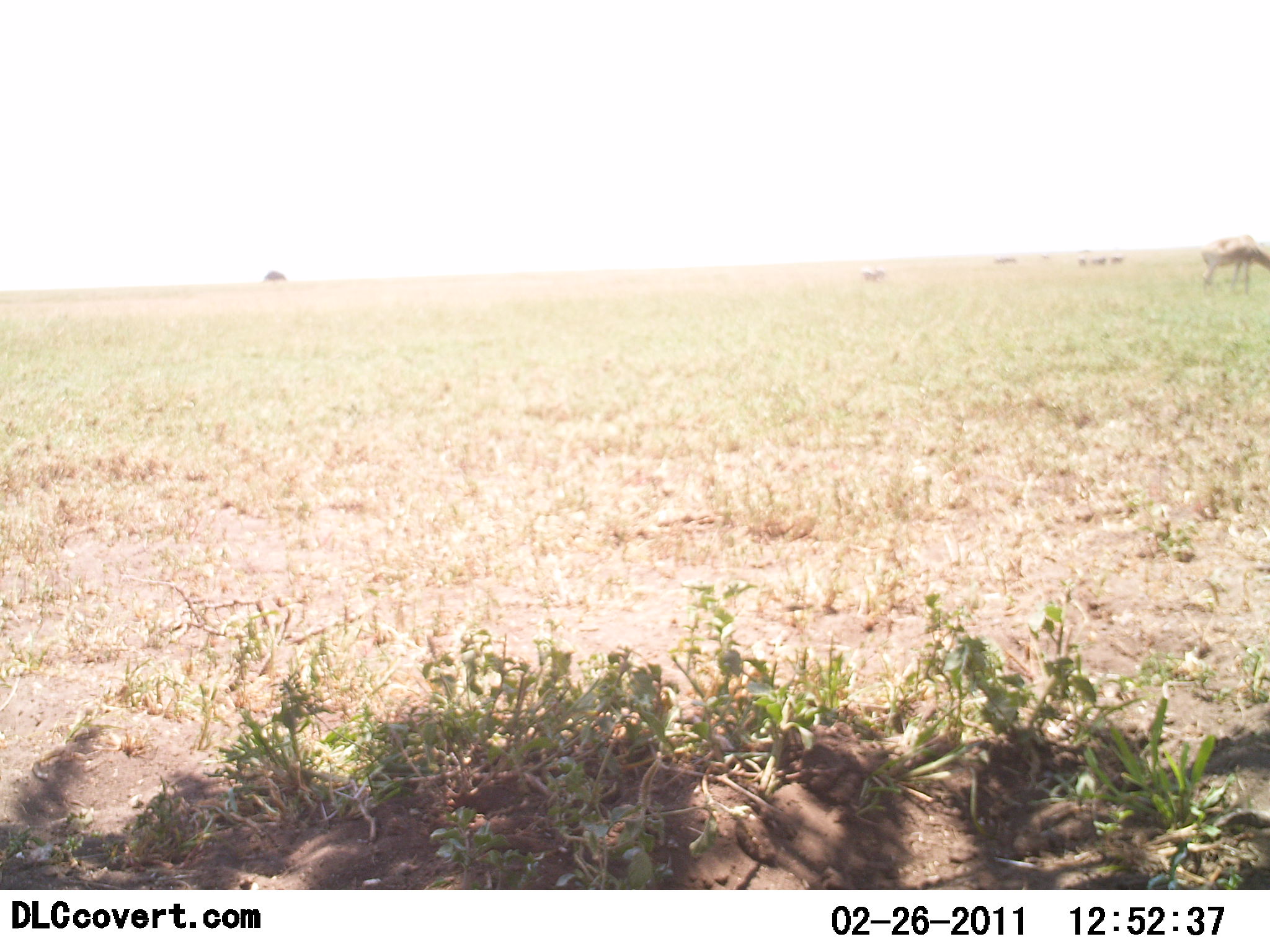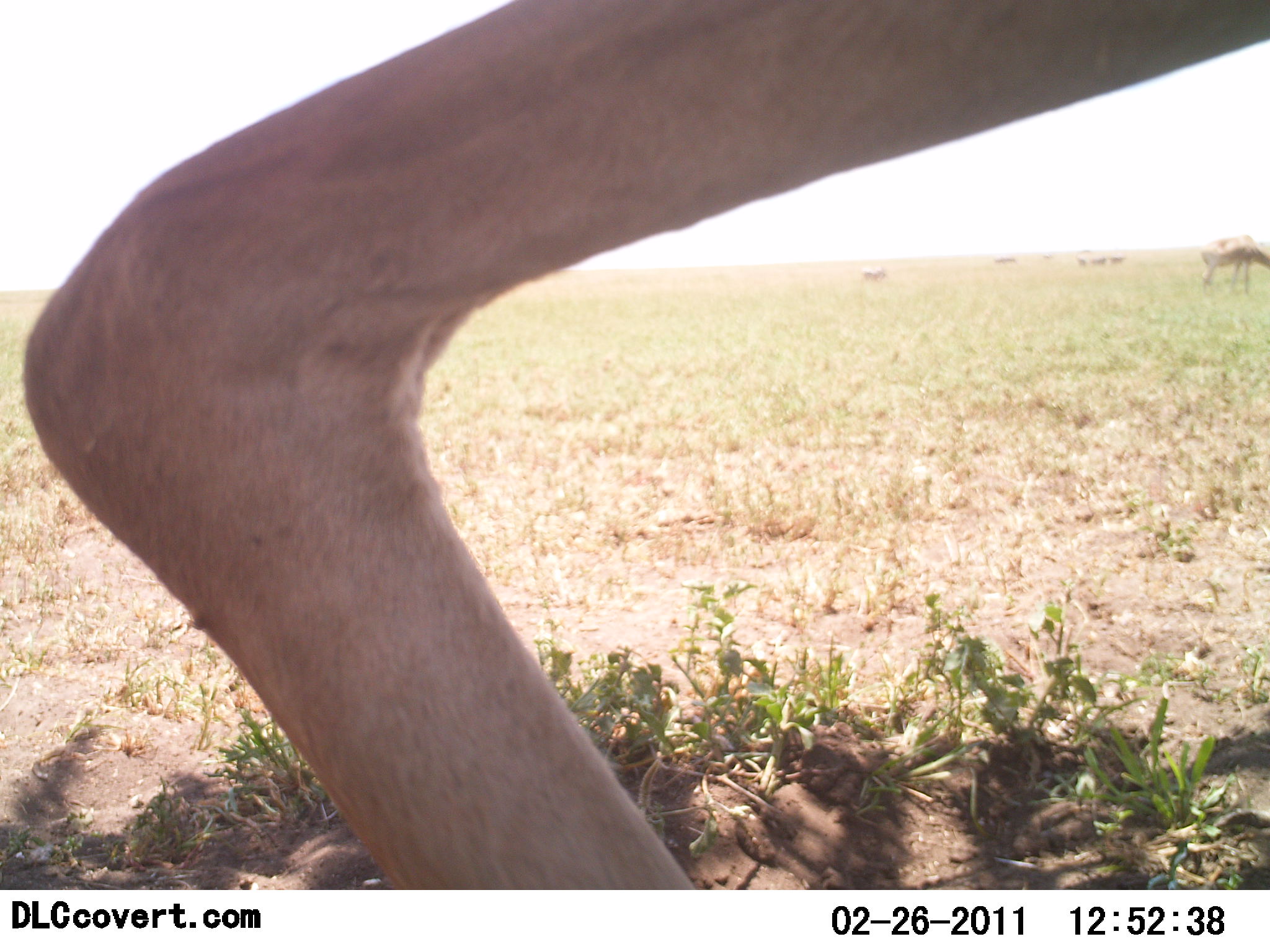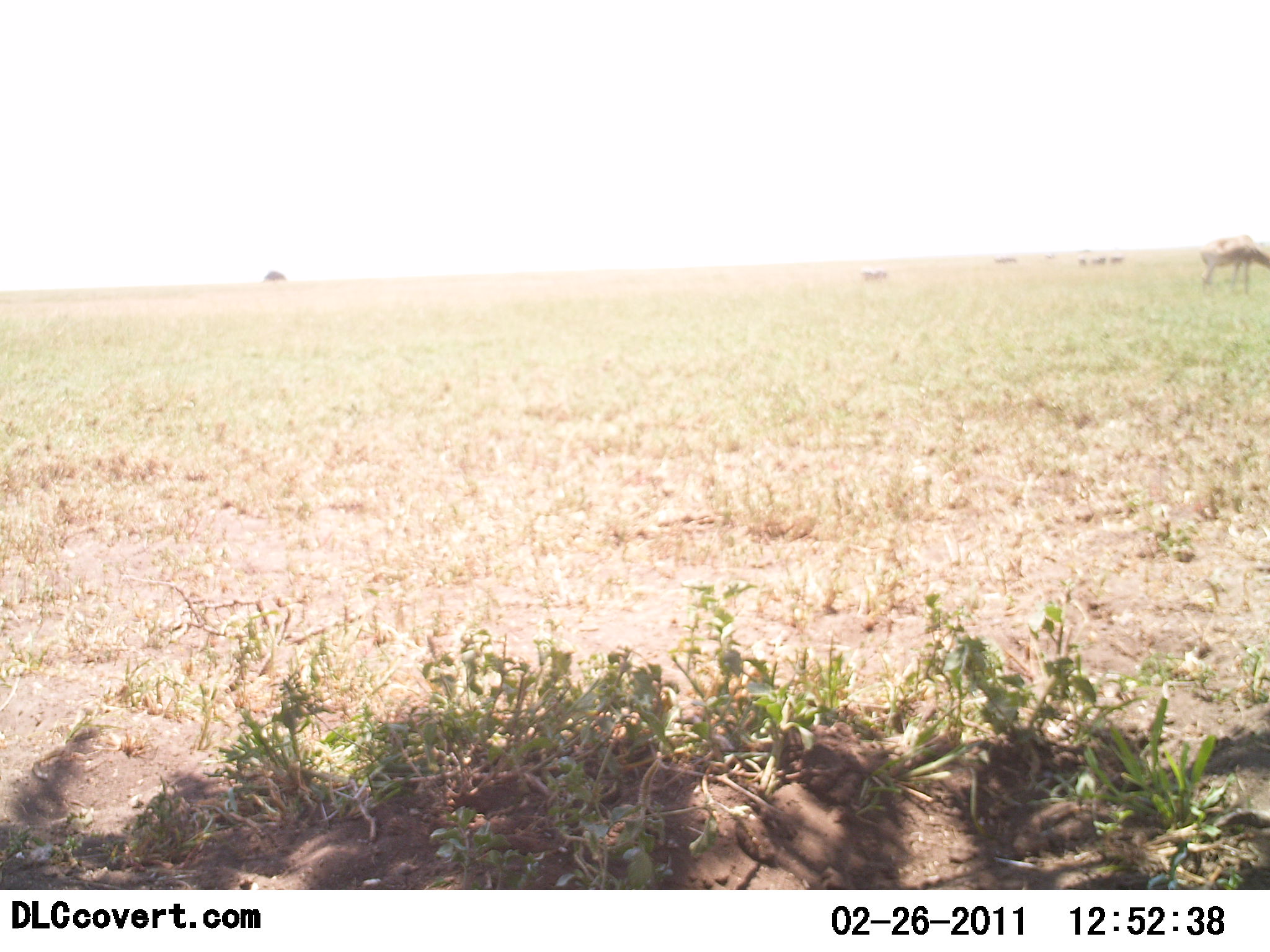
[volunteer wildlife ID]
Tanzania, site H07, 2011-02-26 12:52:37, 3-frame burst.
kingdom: Animalia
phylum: Chordata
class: Mammalia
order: Artiodactyla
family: Bovidae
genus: Alcelaphus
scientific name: Alcelaphus buselaphus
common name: hartebeest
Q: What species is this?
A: Hartebeest (Alcelaphus buselaphus).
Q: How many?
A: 1.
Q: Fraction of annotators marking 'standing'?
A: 17%.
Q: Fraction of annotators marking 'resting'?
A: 0%.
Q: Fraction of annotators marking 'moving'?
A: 50%.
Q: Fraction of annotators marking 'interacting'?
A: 0%.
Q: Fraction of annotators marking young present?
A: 0%.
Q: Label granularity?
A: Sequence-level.